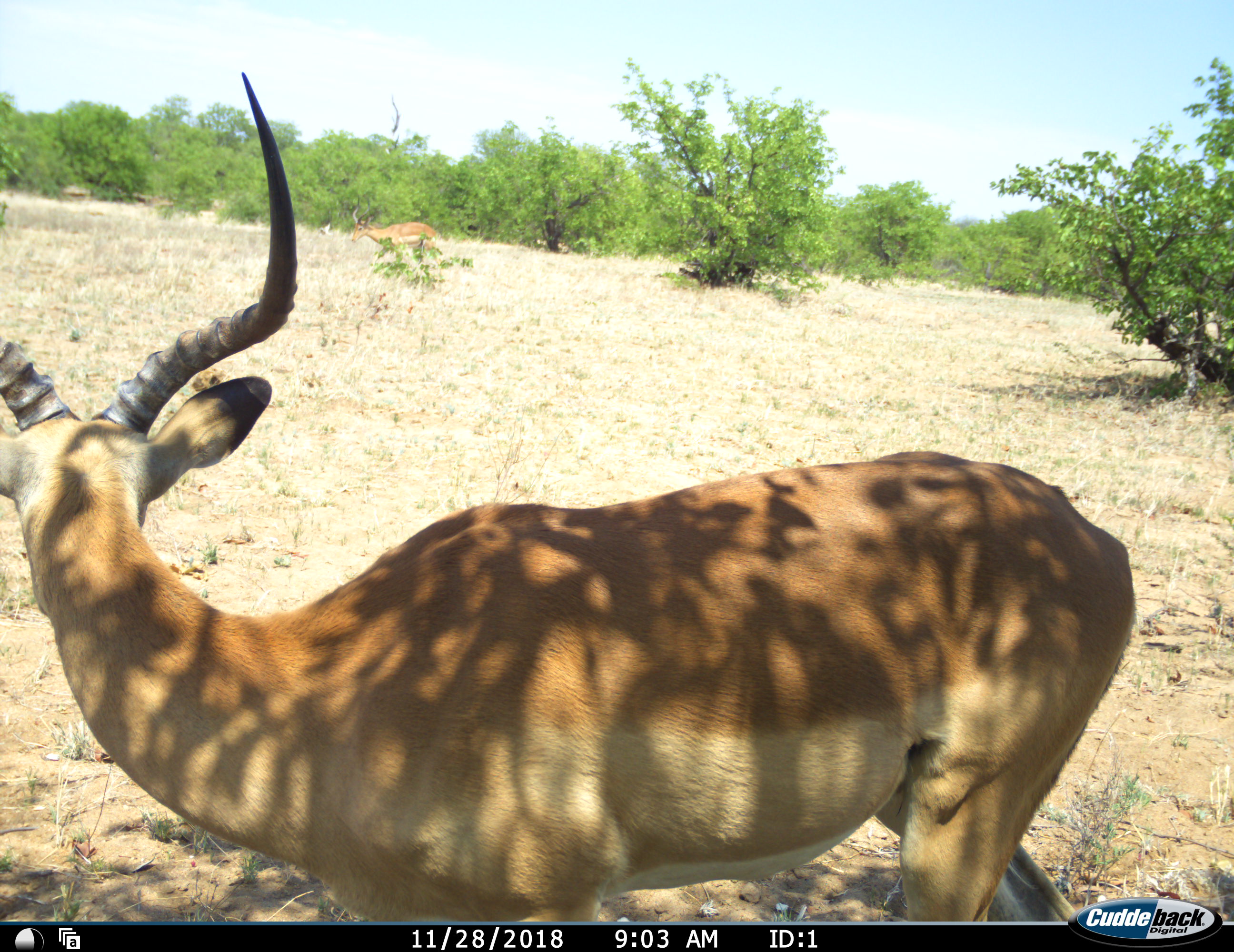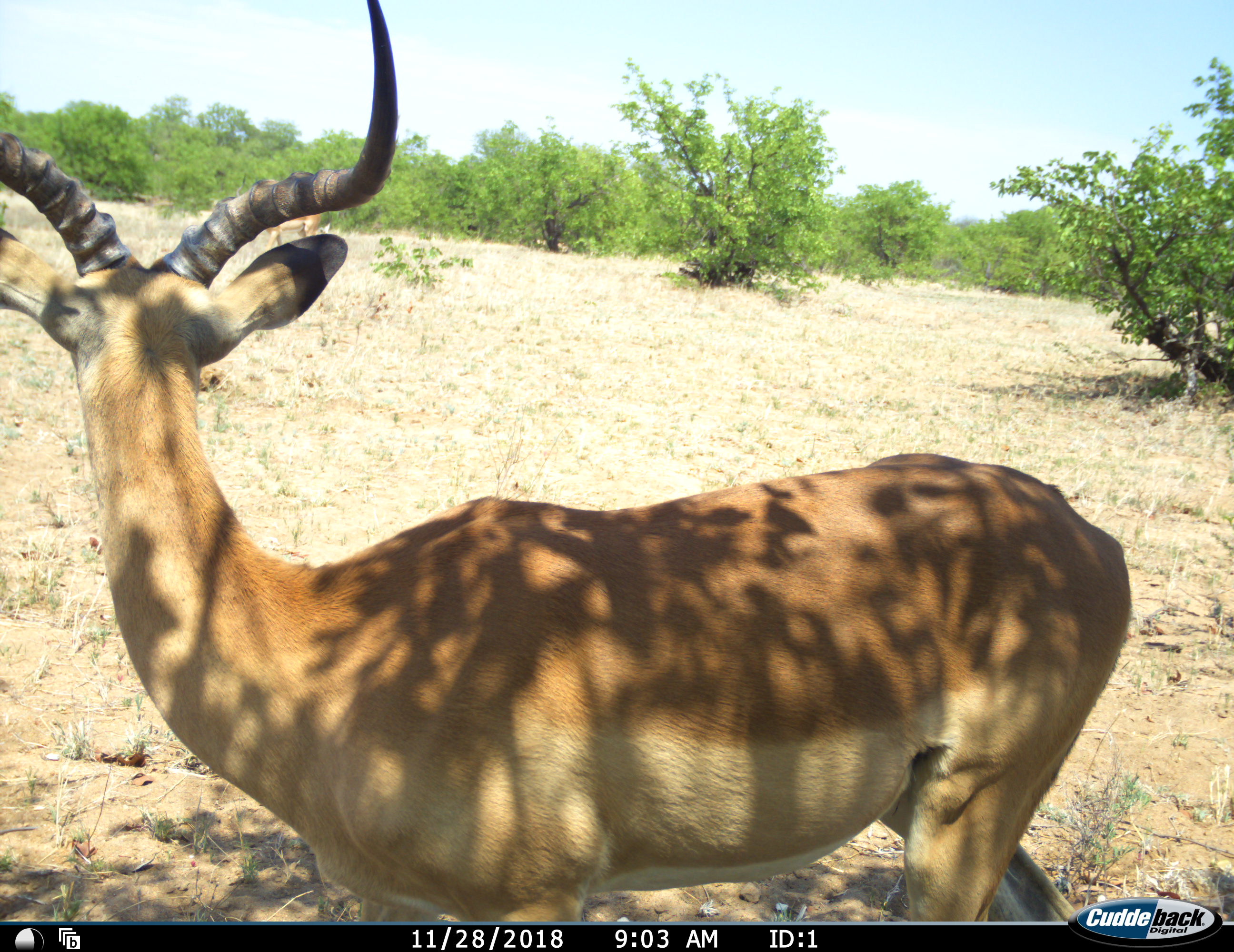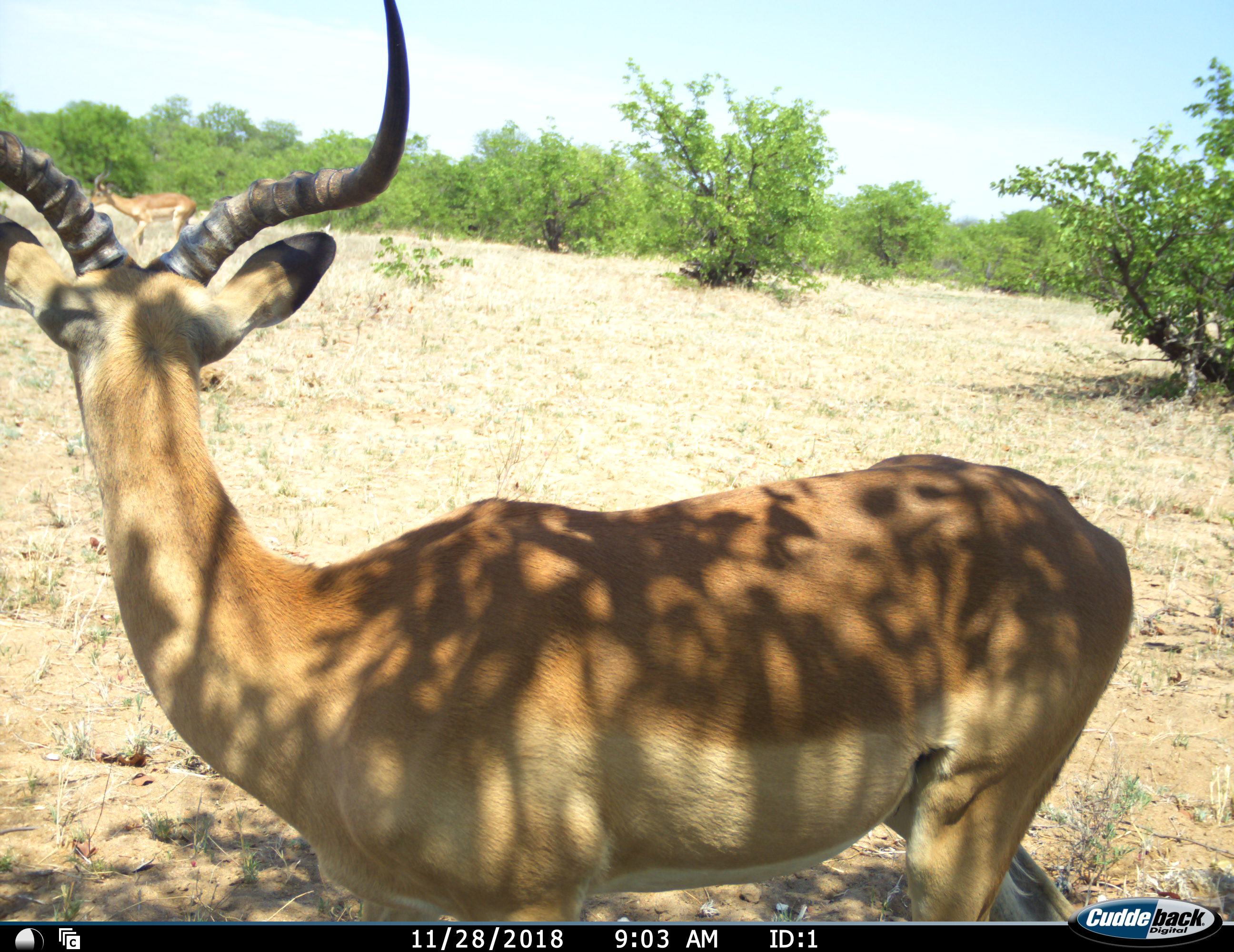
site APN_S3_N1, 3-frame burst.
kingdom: Animalia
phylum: Chordata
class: Mammalia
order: Artiodactyla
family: Bovidae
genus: Aepyceros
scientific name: Aepyceros melampus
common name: impala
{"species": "impala (Aepyceros melampus)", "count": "2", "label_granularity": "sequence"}